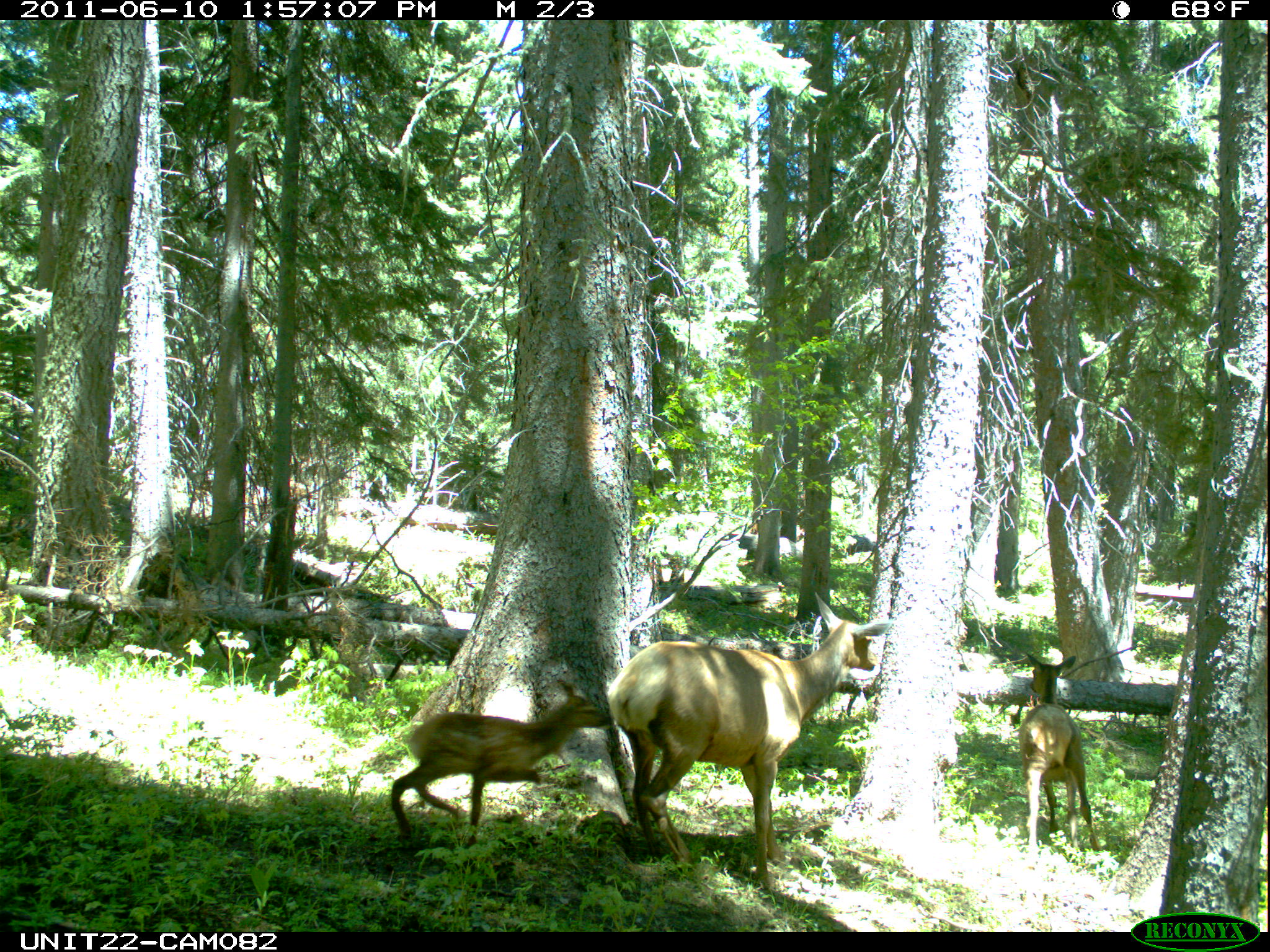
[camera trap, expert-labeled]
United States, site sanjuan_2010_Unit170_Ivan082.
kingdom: Animalia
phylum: Chordata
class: Mammalia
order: Artiodactyla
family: Cervidae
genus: Cervus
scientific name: Cervus elaphus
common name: red deer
Cervus elaphus (red deer).